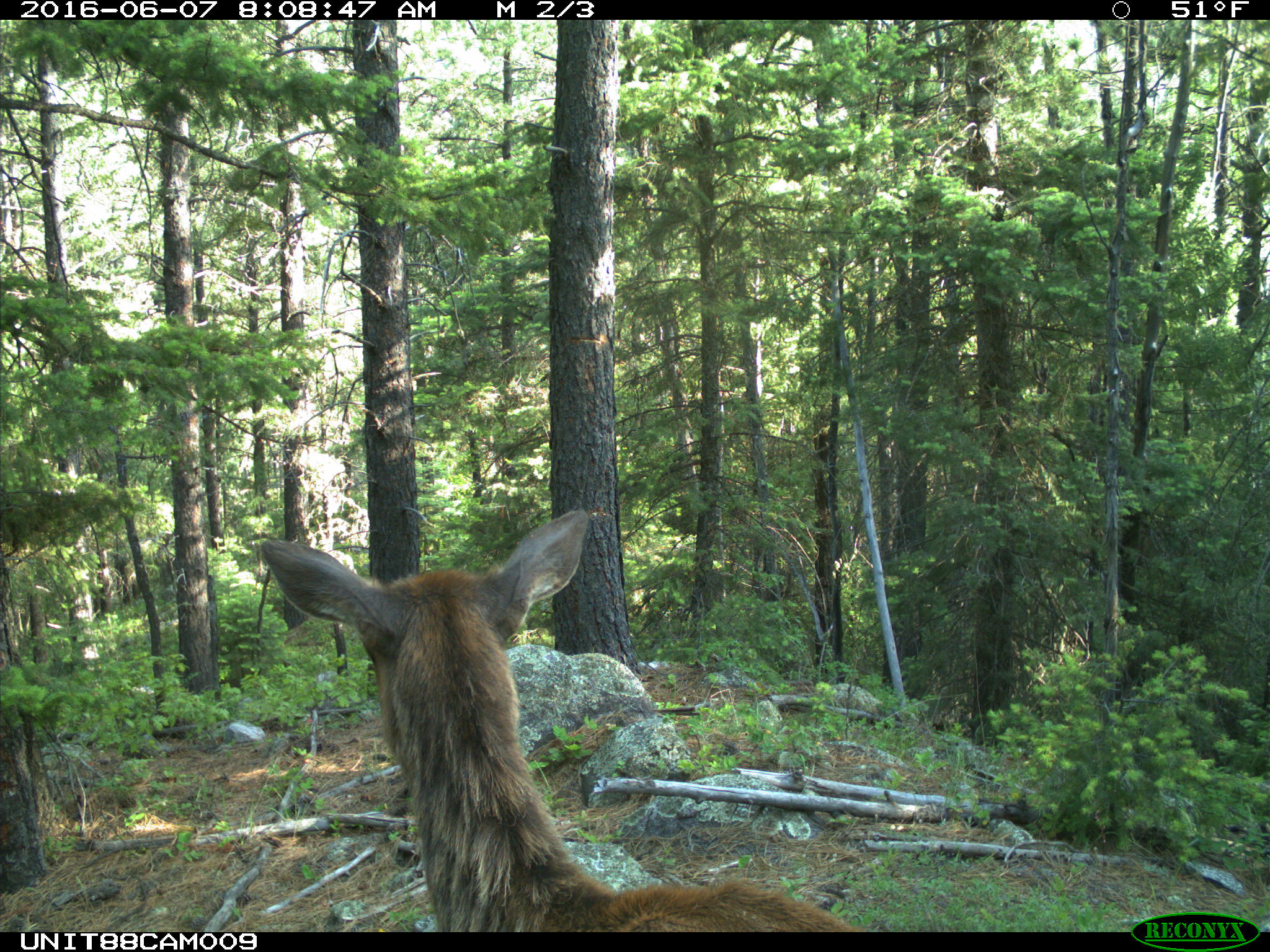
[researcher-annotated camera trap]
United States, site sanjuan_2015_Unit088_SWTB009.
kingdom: Animalia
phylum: Chordata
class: Mammalia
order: Artiodactyla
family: Cervidae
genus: Cervus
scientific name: Cervus elaphus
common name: red deer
Cervus elaphus (red deer).